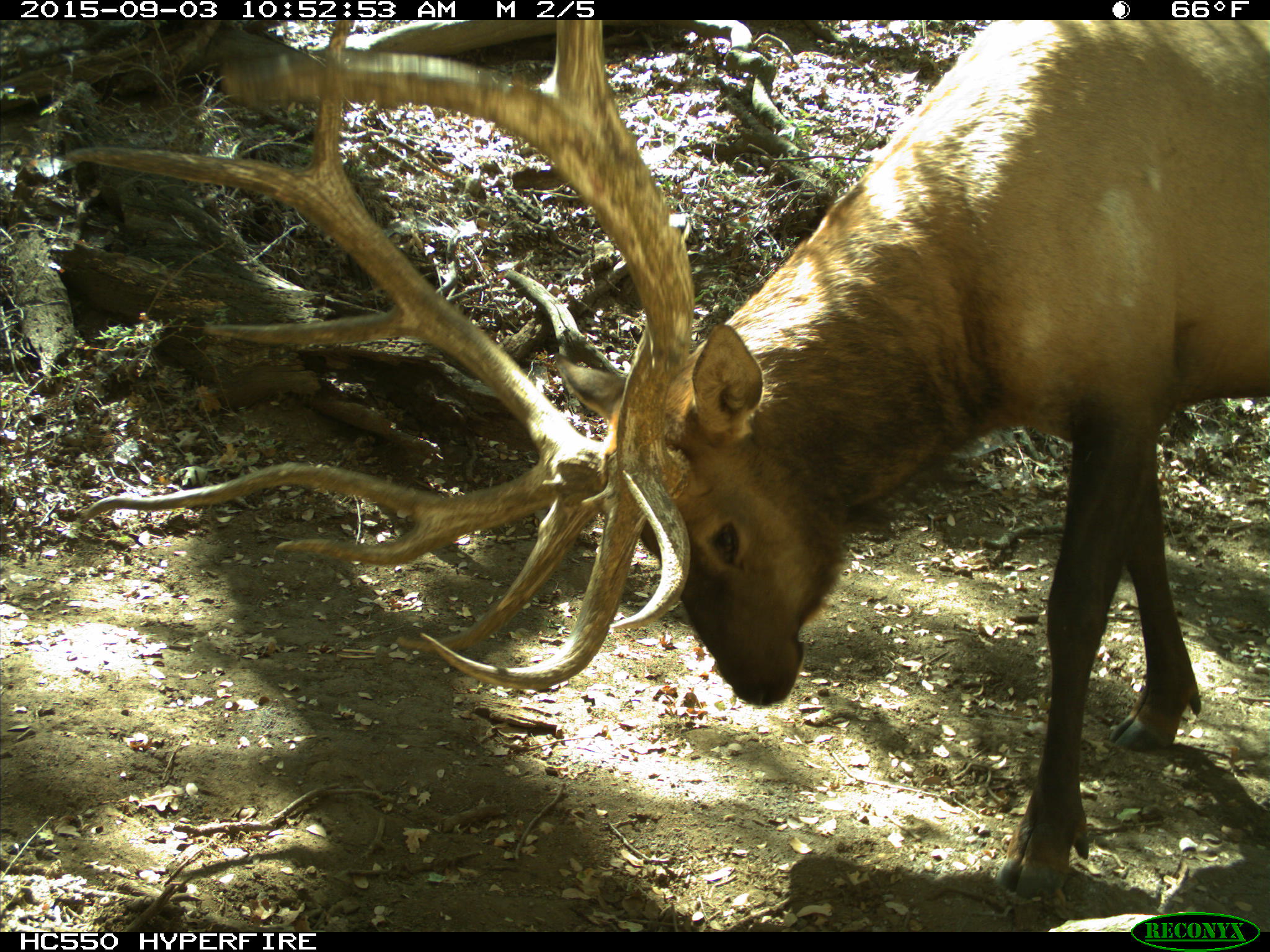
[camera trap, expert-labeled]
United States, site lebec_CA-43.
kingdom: Animalia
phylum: Chordata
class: Mammalia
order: Artiodactyla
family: Cervidae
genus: Cervus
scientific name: Cervus canadensis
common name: elk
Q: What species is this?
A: Cervus canadensis (elk).